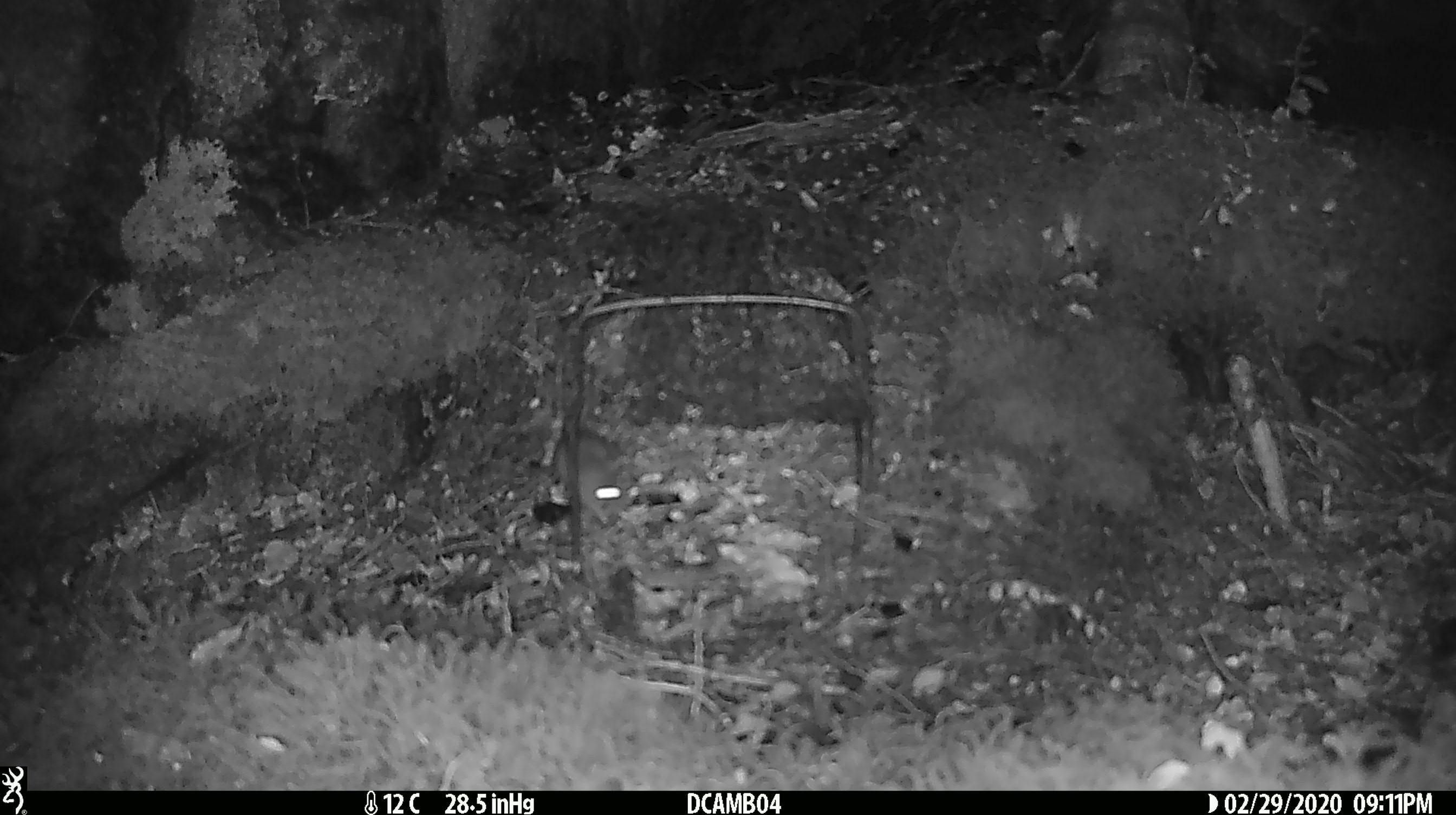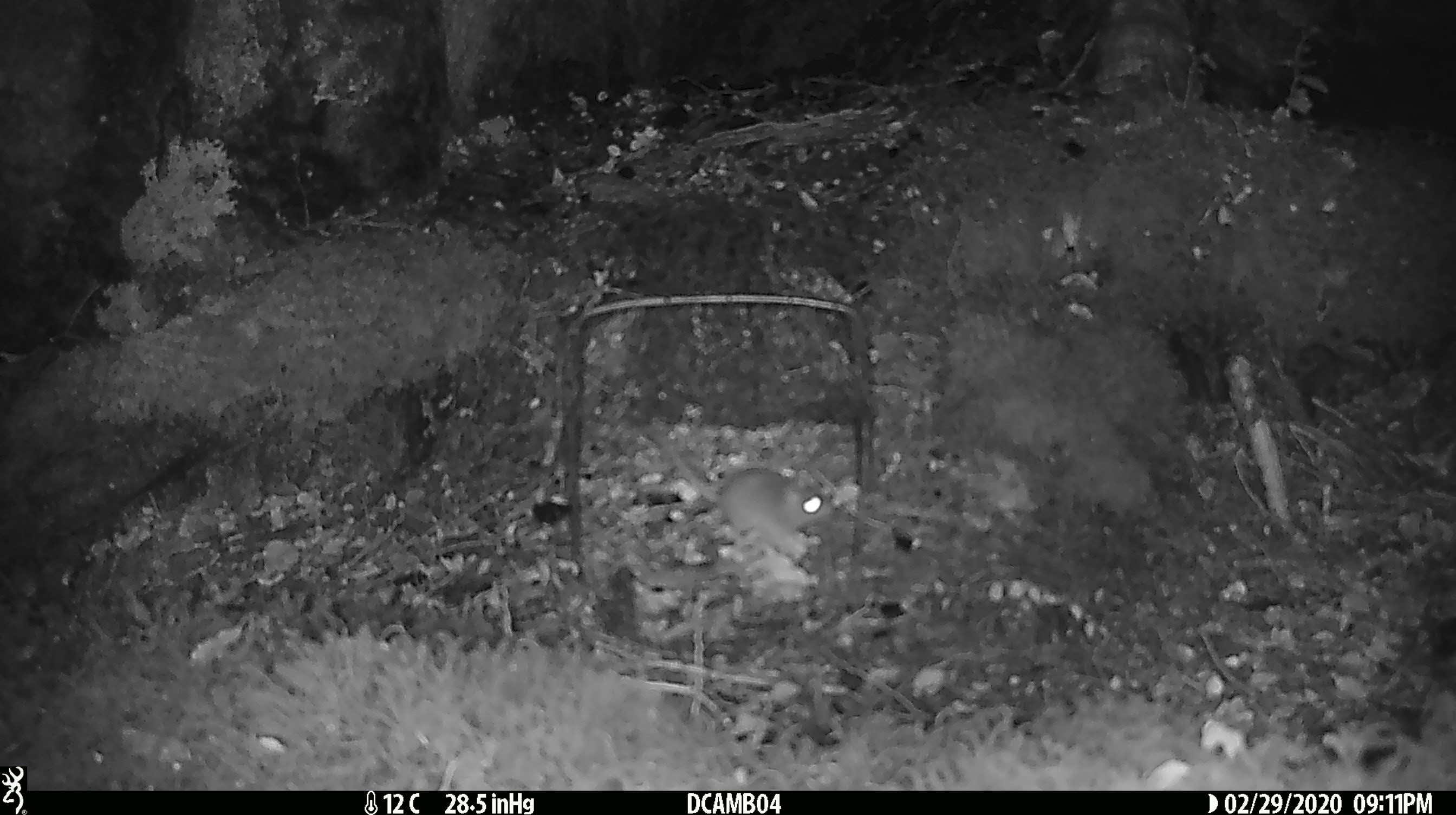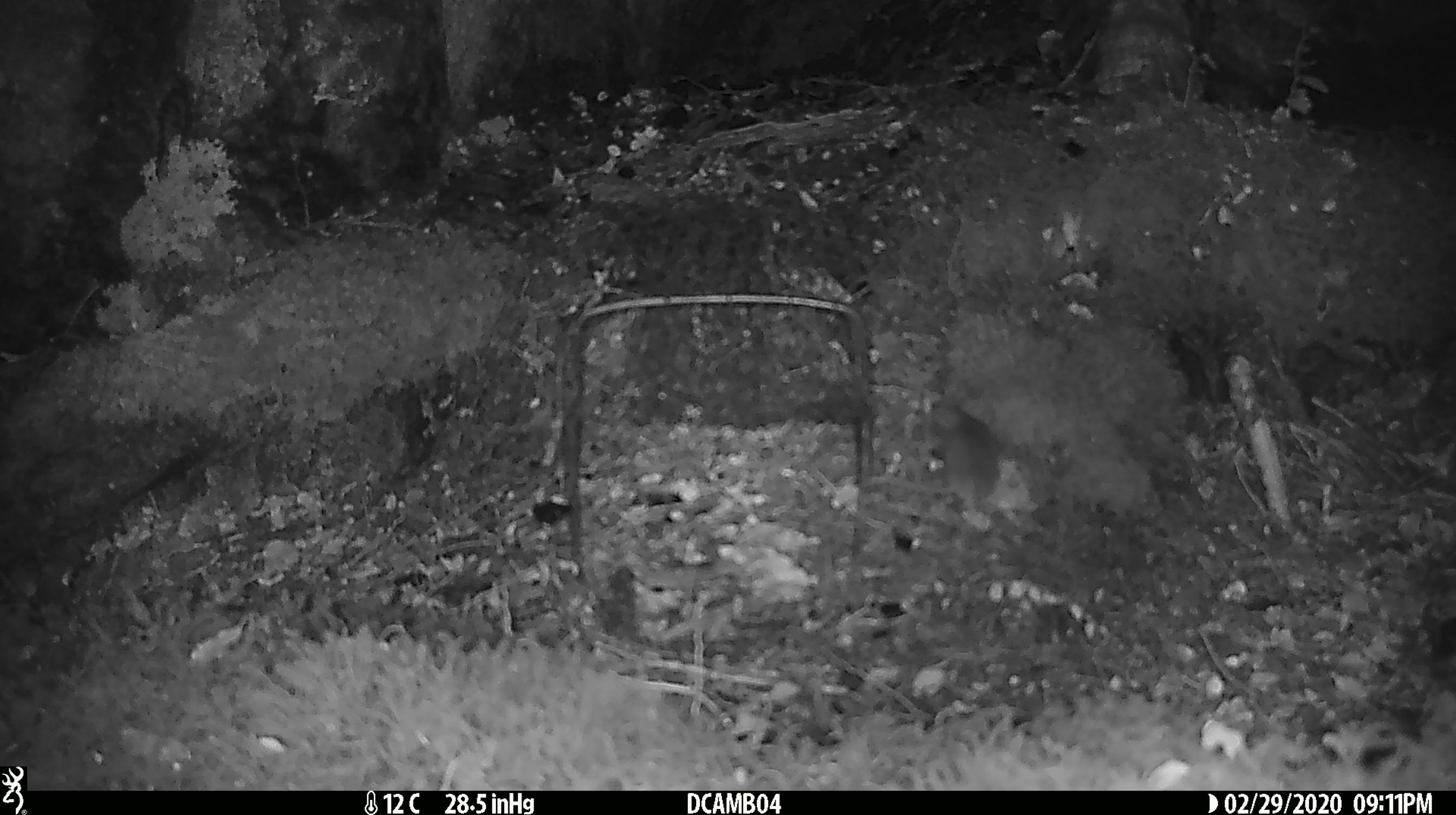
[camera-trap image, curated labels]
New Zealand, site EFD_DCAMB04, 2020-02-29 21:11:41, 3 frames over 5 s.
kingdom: Animalia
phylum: Chordata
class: Mammalia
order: Rodentia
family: Muridae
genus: Mus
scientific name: Mus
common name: mouse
Mouse (Mus).